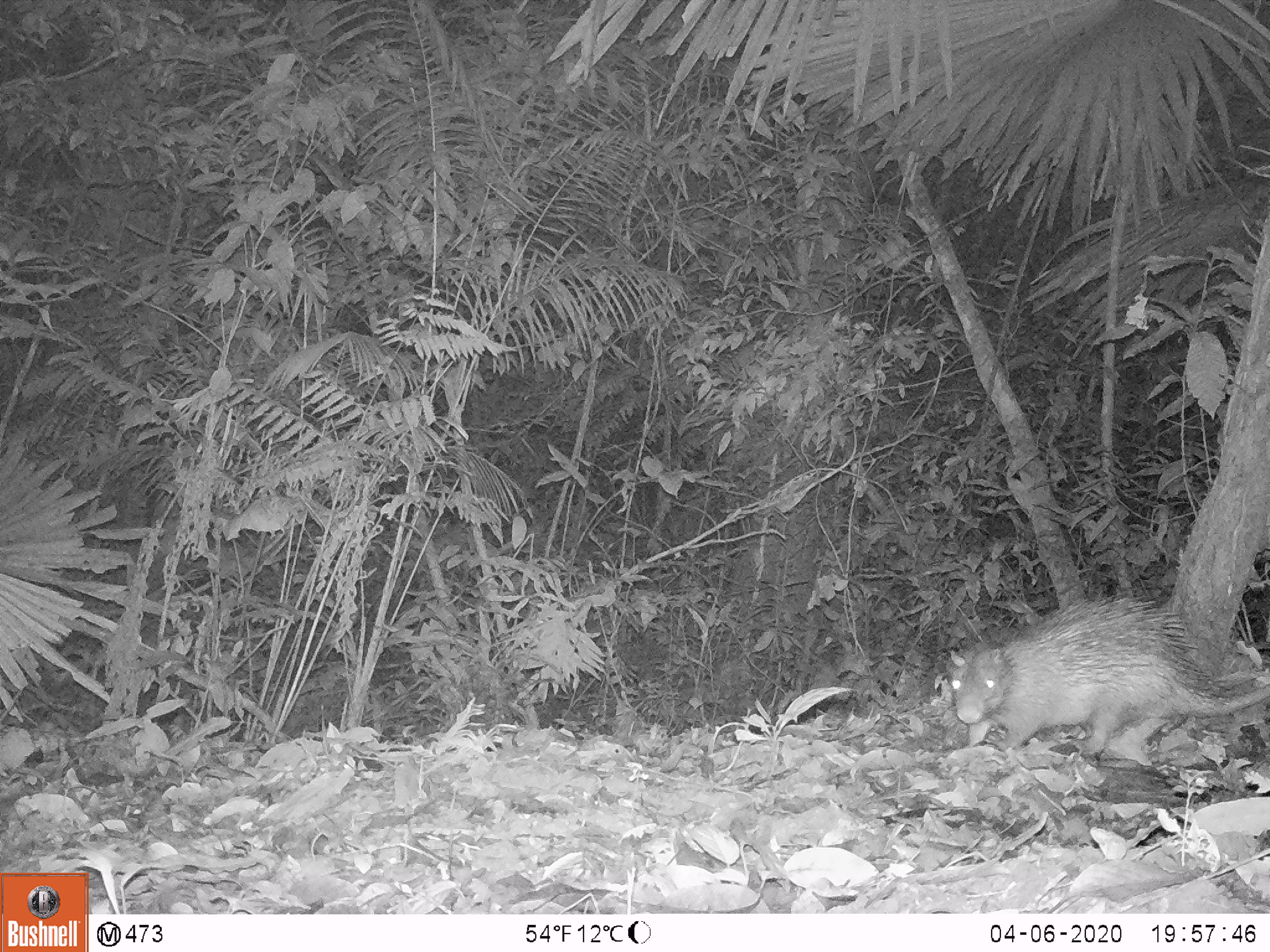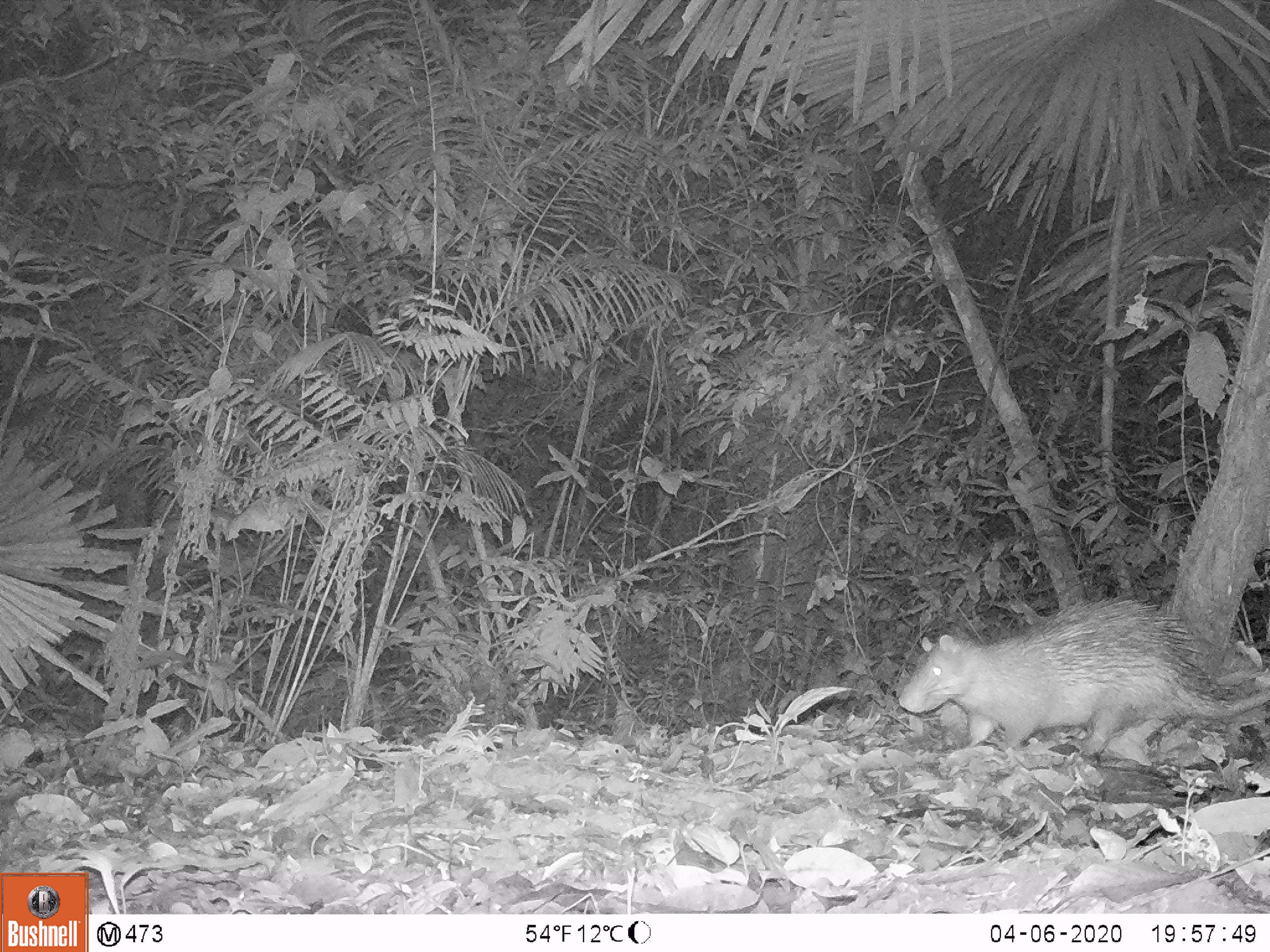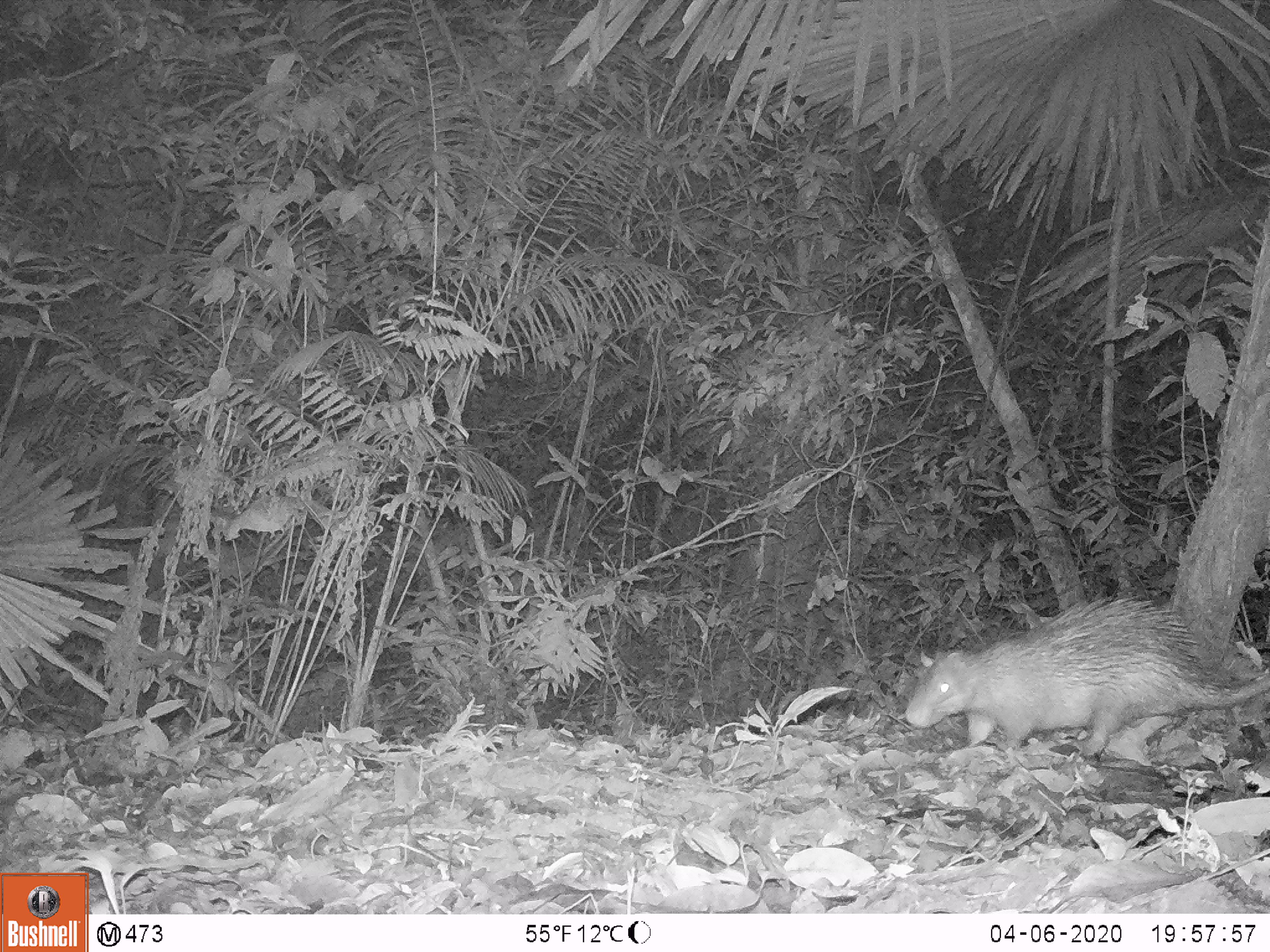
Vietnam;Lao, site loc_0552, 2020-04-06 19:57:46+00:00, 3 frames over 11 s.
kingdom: Animalia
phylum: Chordata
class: Mammalia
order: Rodentia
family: Hystricidae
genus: Atherurus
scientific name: Atherurus macrourus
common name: asiatic brush-tailed porcupine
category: asiatic brush tailed porcupine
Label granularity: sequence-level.